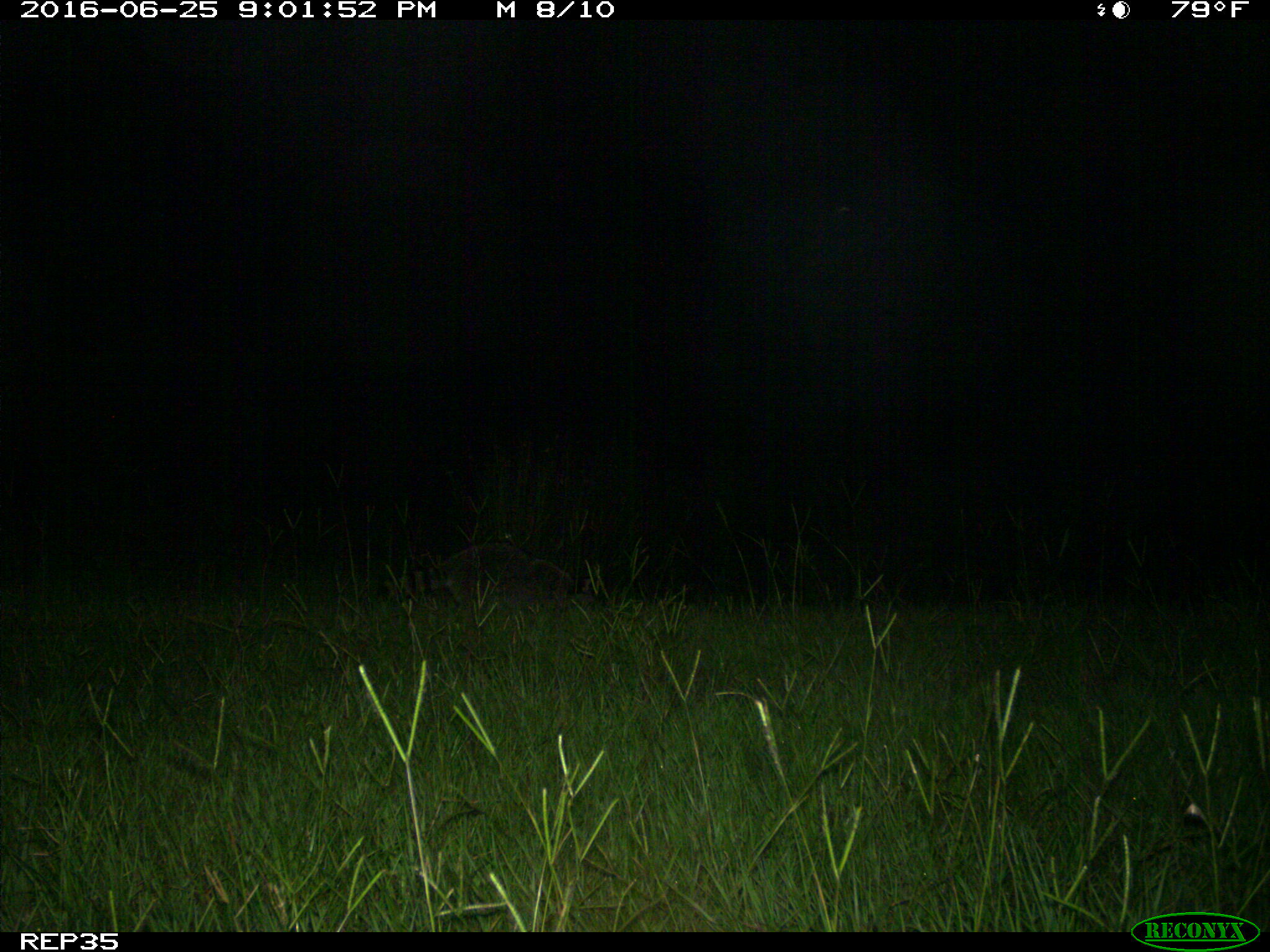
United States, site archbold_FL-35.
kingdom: Animalia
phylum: Chordata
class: Mammalia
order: Carnivora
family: Procyonidae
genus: Procyon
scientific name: Procyon lotor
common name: common raccoon